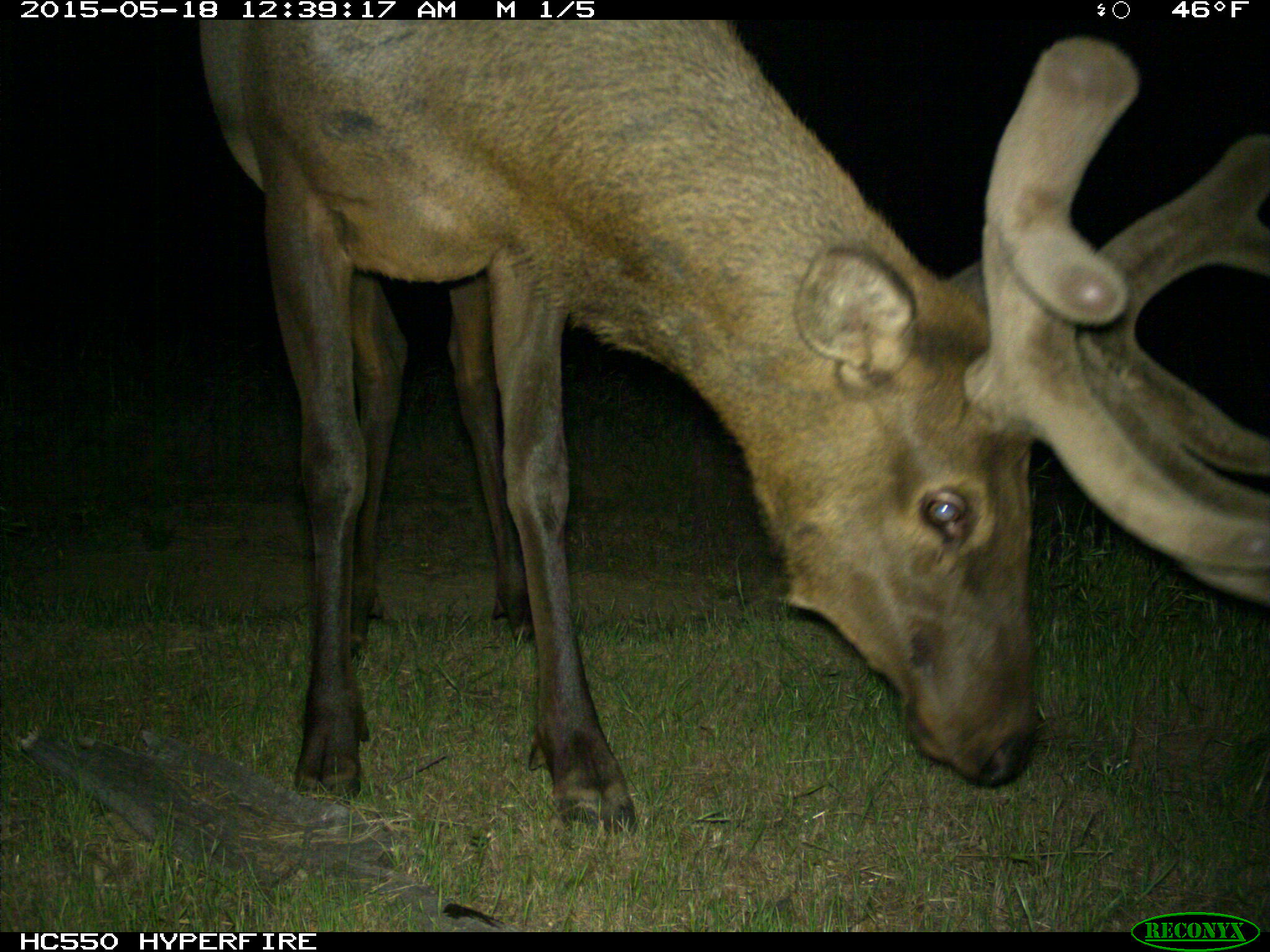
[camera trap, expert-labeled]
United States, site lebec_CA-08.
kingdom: Animalia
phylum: Chordata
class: Mammalia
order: Artiodactyla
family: Cervidae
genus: Cervus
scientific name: Cervus canadensis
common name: elk